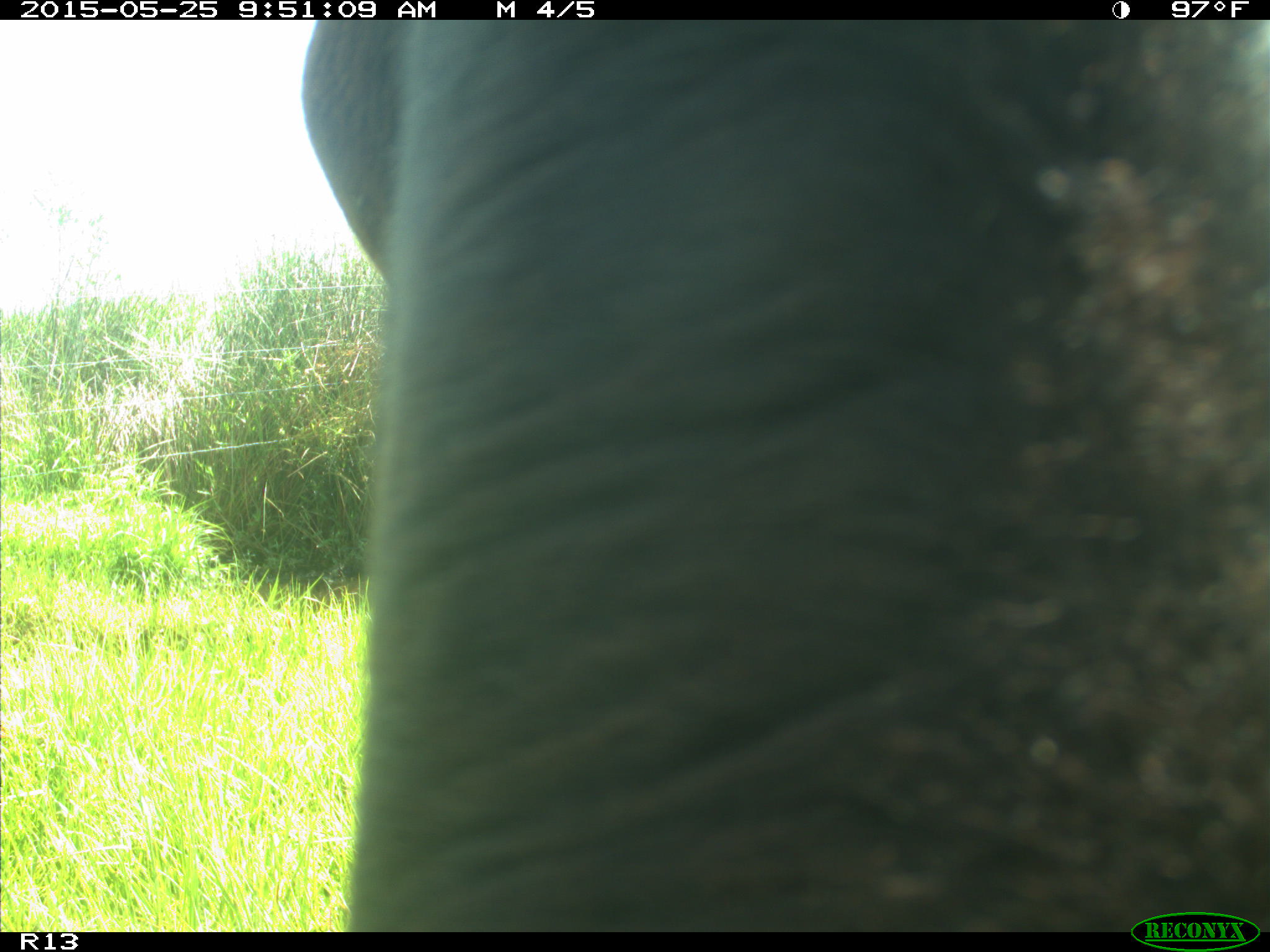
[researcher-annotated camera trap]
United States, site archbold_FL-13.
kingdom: Animalia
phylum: Chordata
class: Mammalia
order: Artiodactyla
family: Bovidae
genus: Bos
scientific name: Bos taurus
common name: domestic cow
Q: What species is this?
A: Bos taurus (domestic cow).